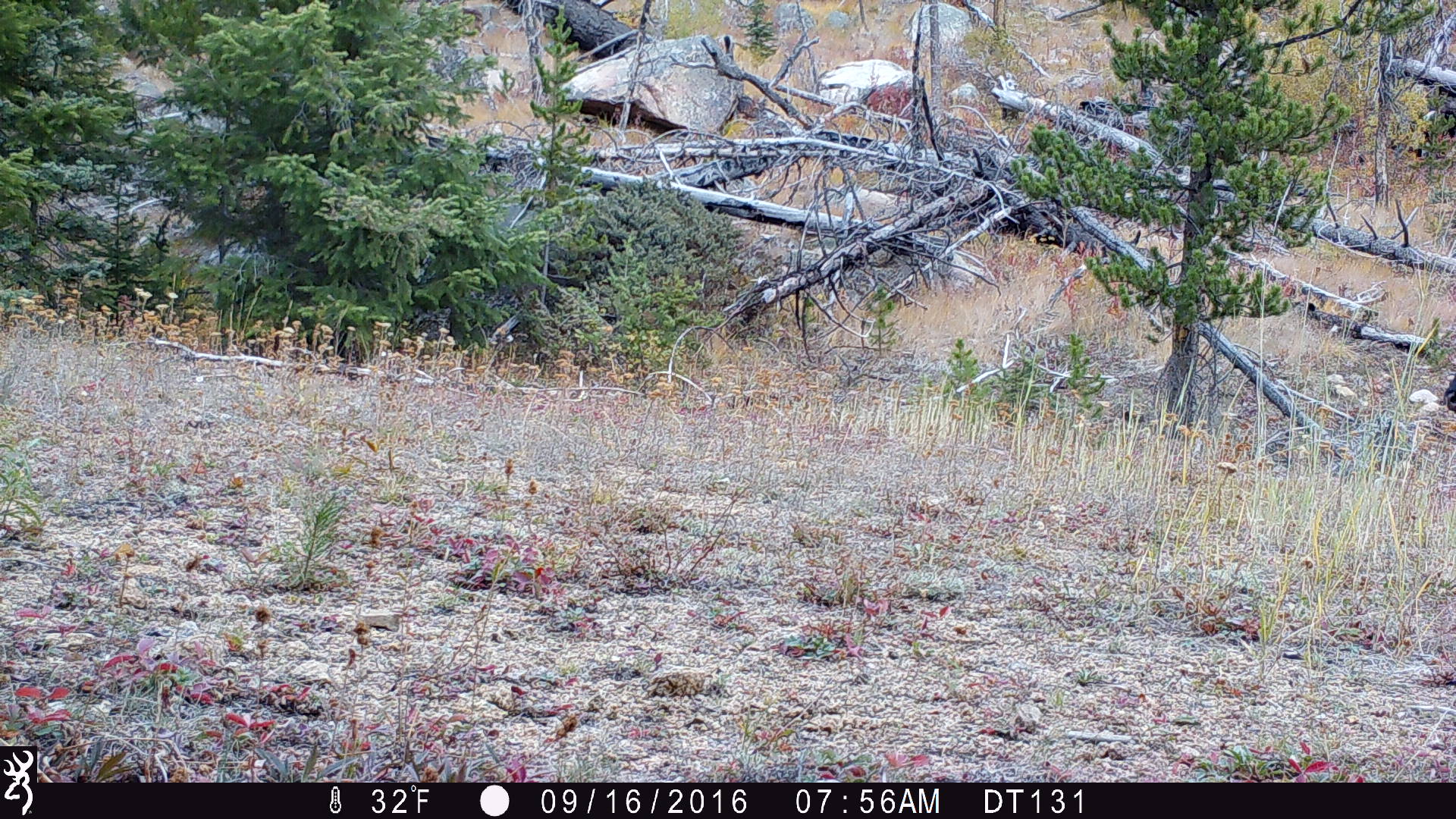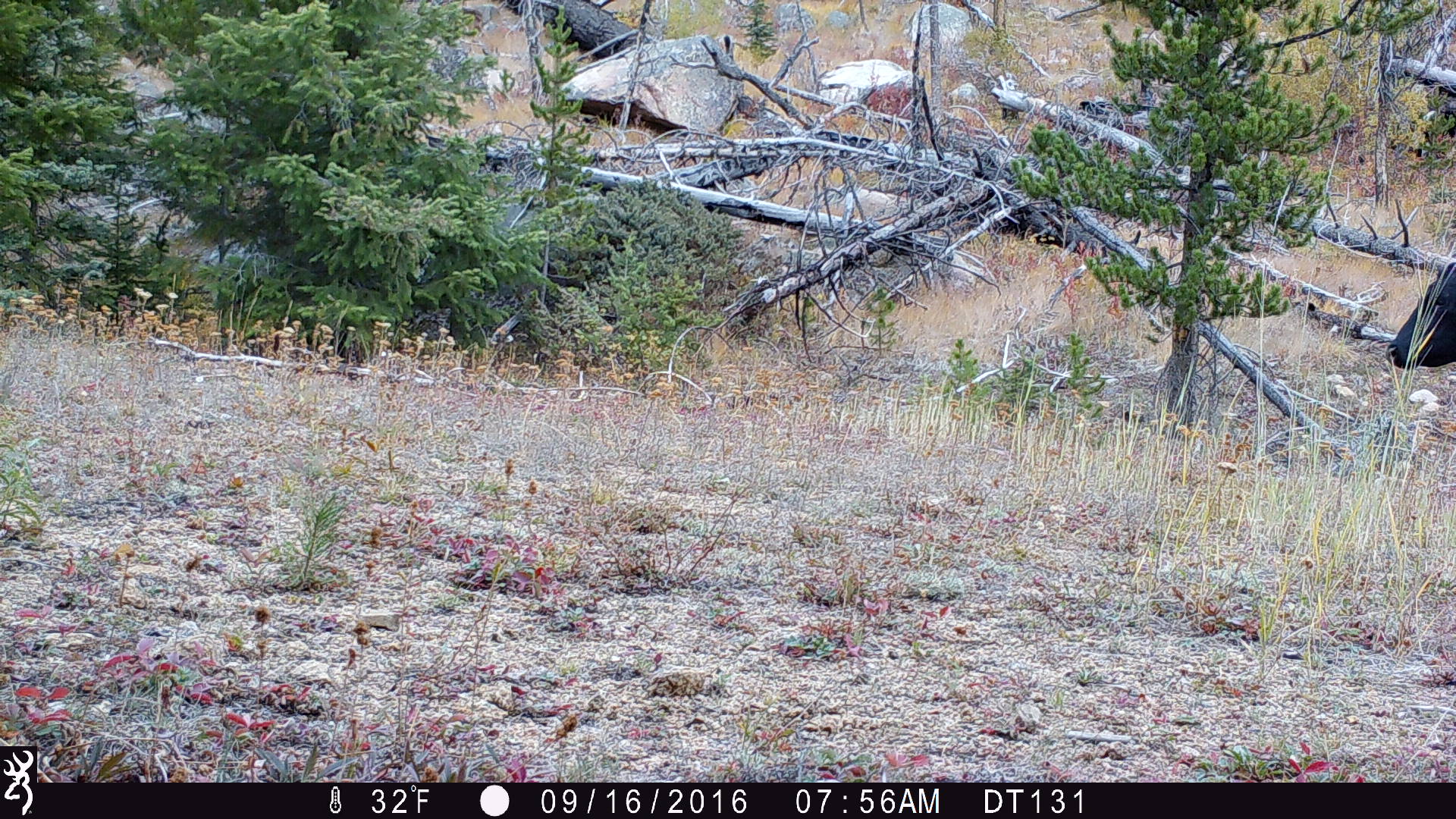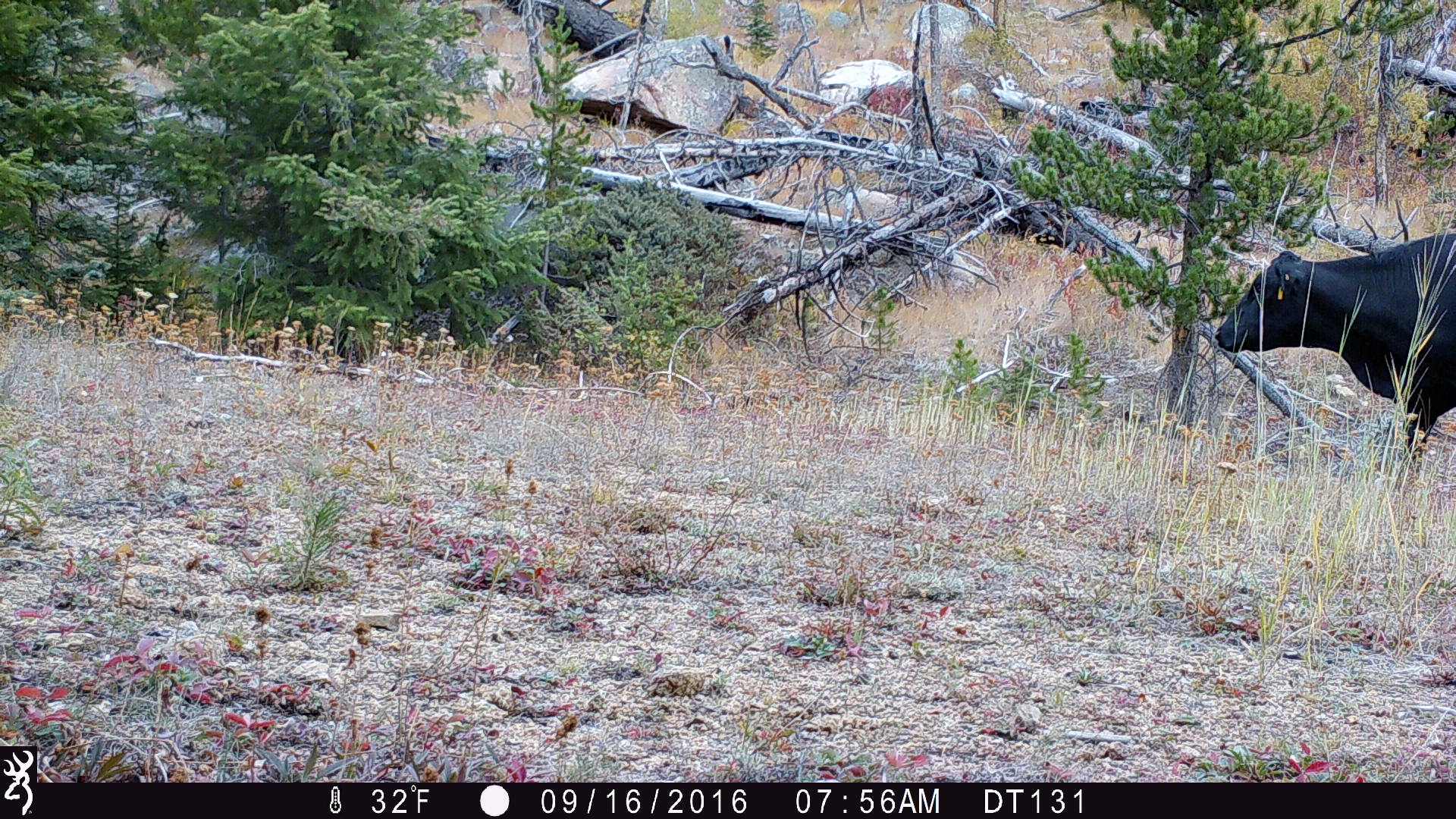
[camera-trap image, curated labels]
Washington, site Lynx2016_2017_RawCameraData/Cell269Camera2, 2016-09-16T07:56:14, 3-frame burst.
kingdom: Animalia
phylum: Chordata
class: Mammalia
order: Artiodactyla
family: Bovidae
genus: Bos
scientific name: Bos taurus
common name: domestic cattle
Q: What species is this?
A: Domestic cattle (Bos taurus).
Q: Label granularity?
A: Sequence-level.